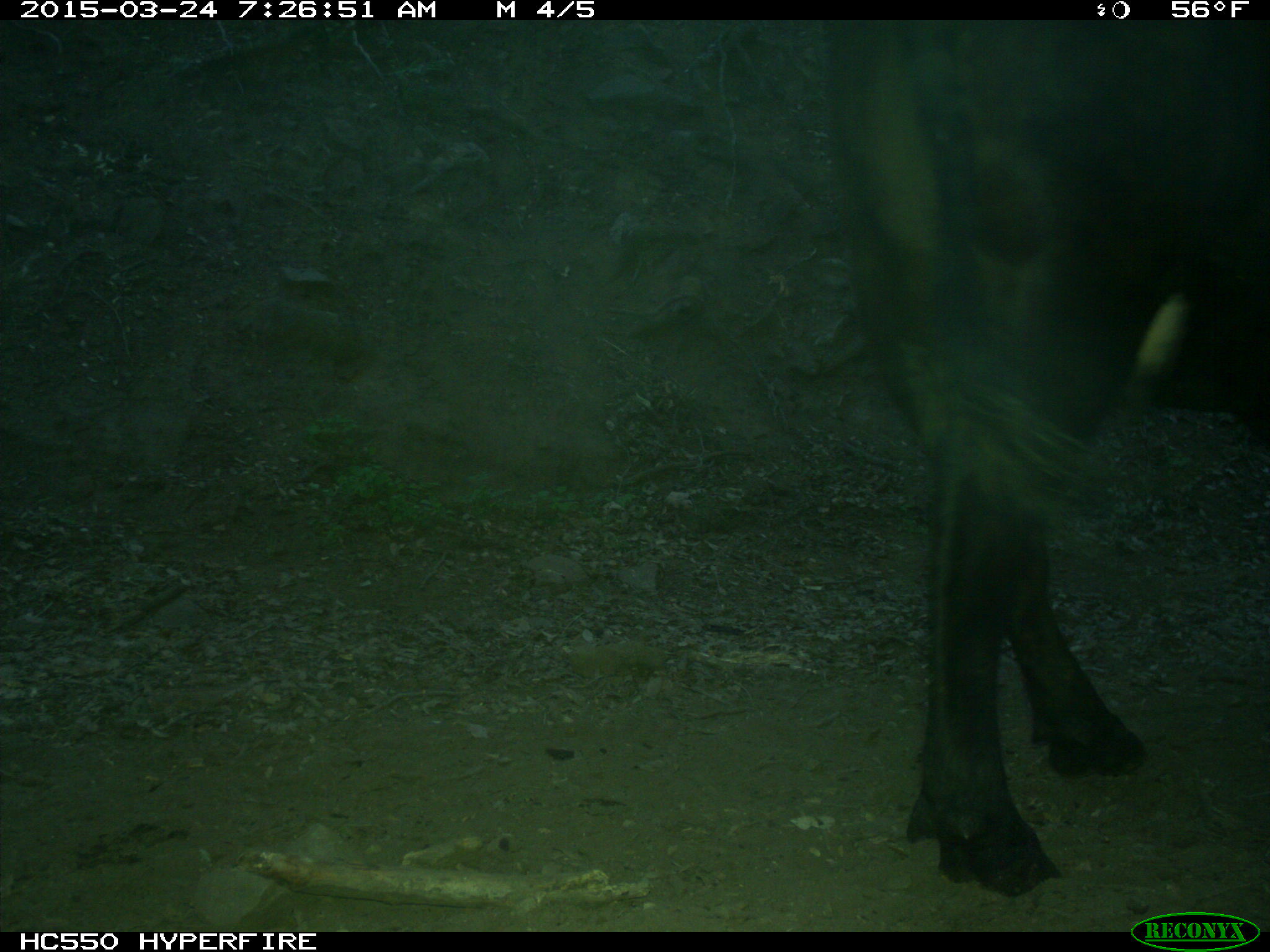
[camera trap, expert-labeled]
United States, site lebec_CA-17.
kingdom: Animalia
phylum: Chordata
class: Mammalia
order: Artiodactyla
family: Bovidae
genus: Bos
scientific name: Bos taurus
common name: domestic cow